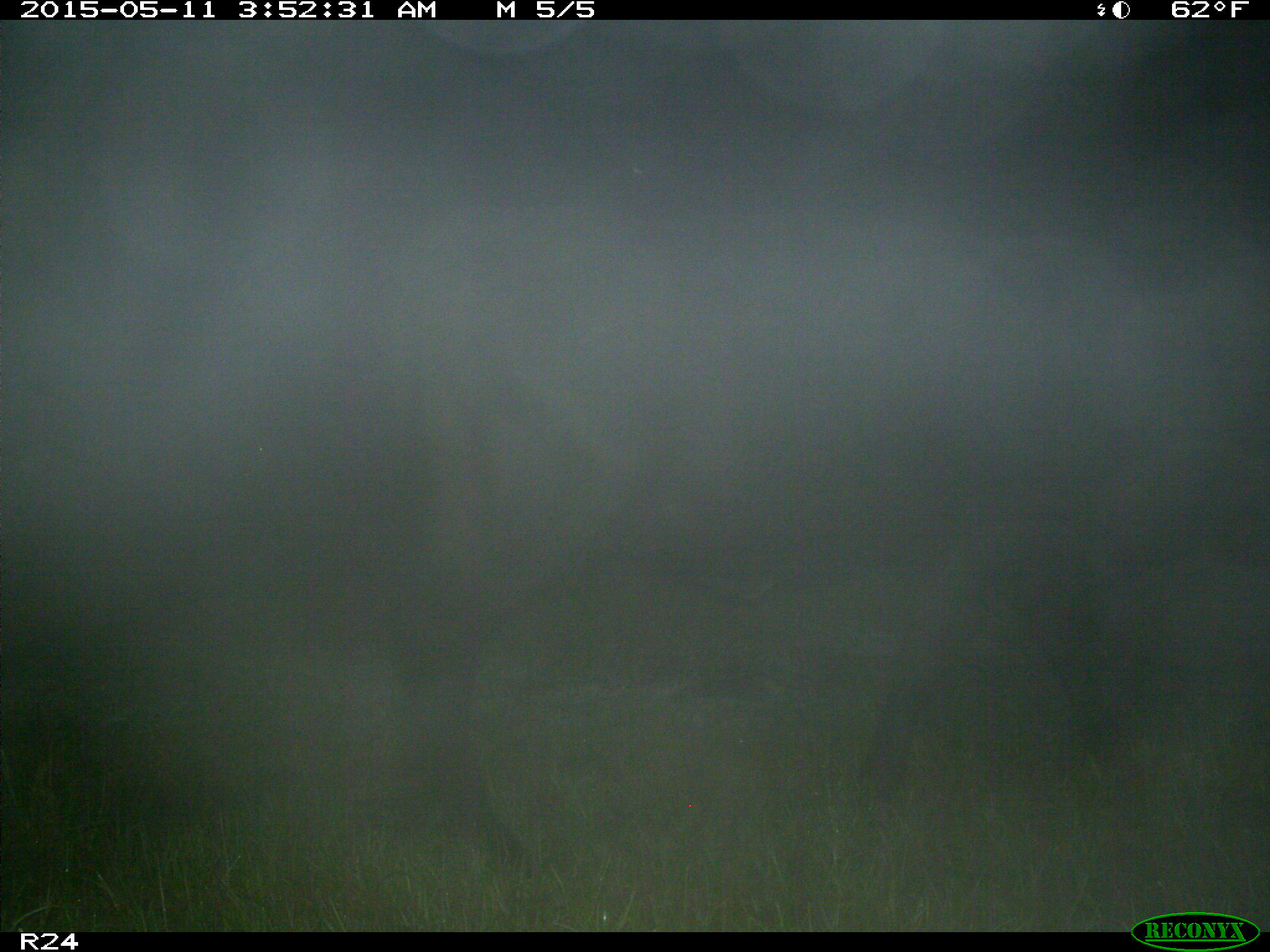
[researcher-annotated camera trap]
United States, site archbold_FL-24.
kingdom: Animalia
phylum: Chordata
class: Mammalia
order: Artiodactyla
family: Bovidae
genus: Bos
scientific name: Bos taurus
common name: domestic cow